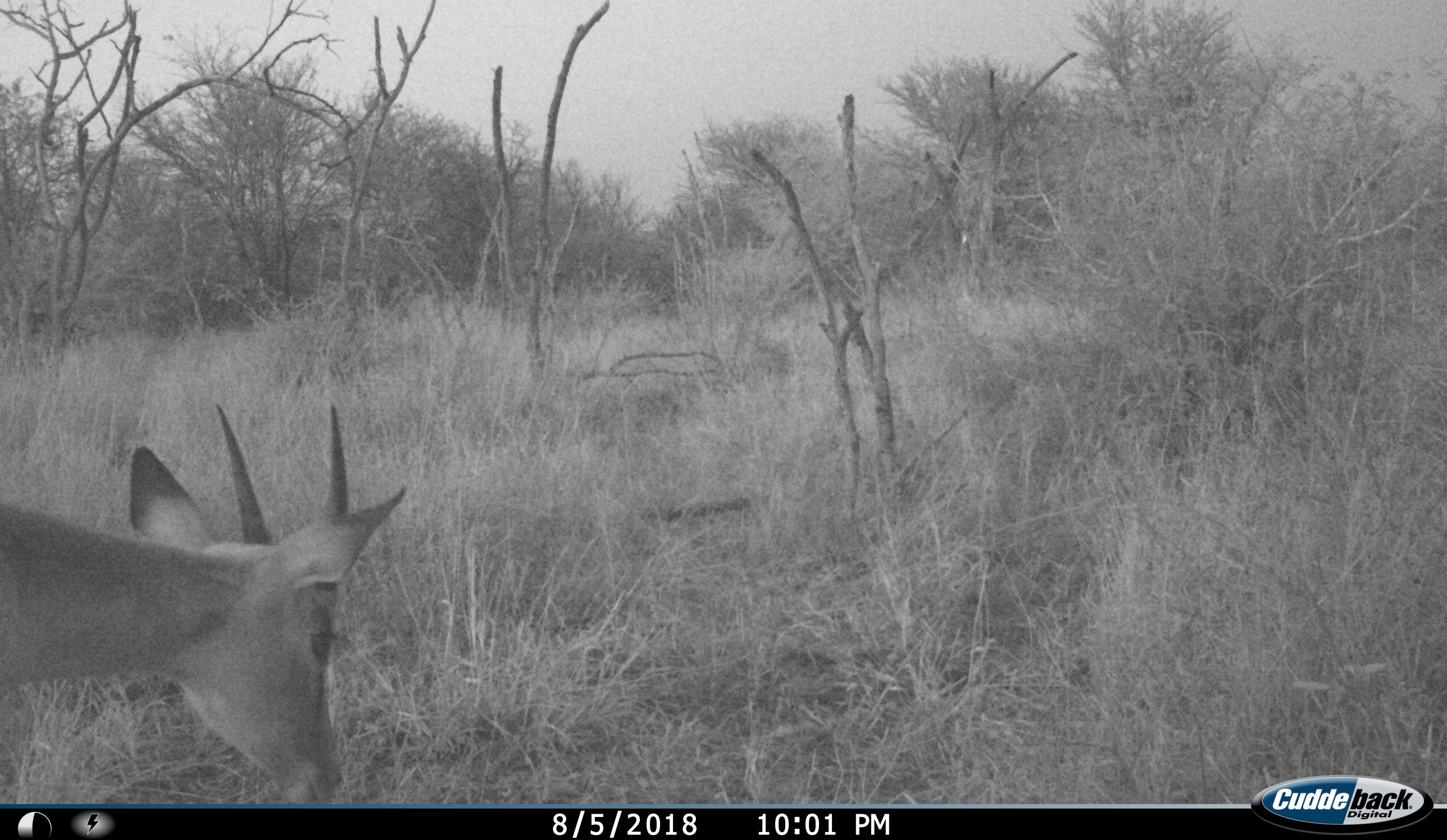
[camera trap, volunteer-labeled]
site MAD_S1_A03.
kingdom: Animalia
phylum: Chordata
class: Mammalia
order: Artiodactyla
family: Bovidae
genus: Aepyceros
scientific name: Aepyceros melampus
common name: impala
Impala (Aepyceros melampus), count 1. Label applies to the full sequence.